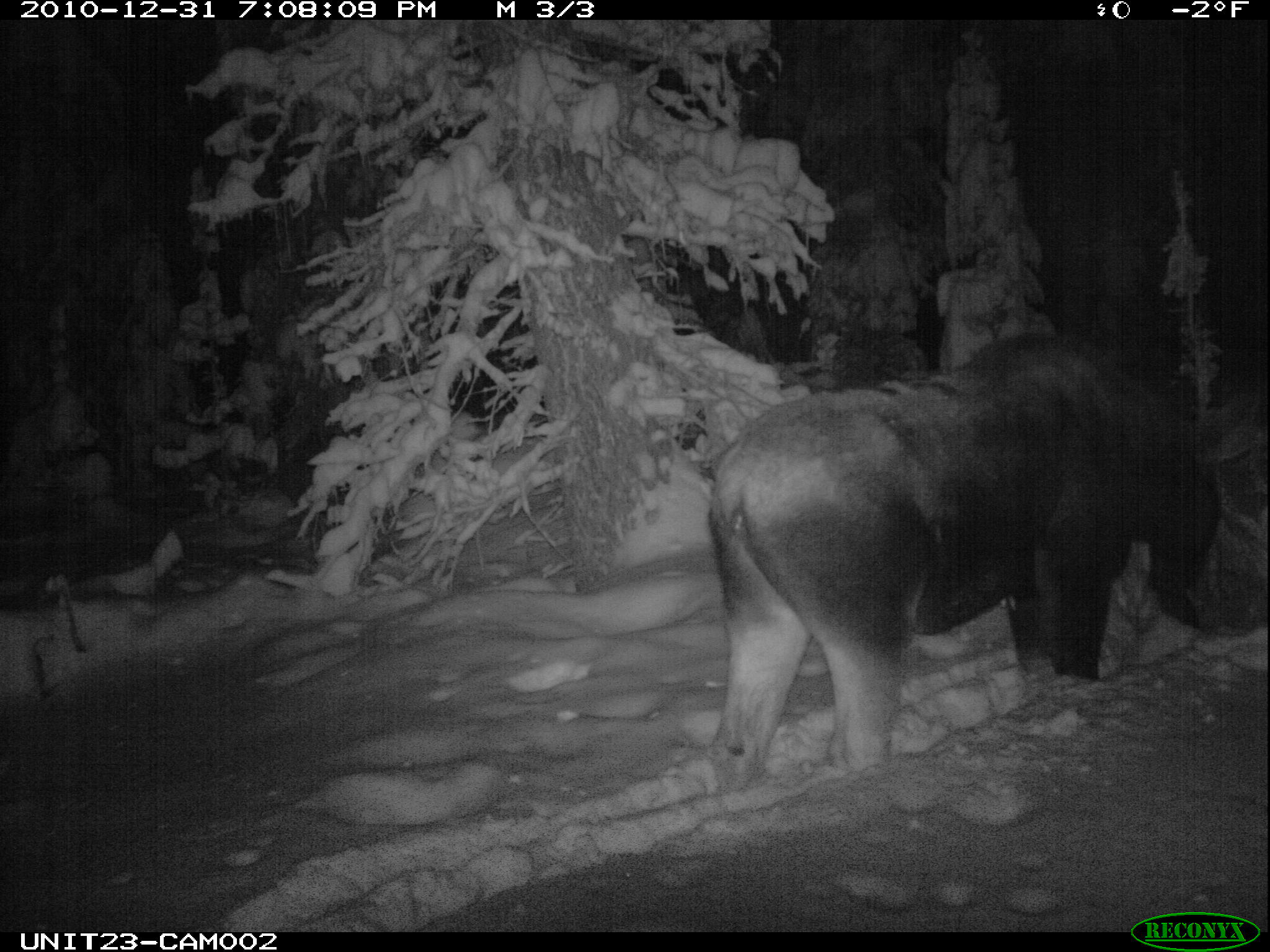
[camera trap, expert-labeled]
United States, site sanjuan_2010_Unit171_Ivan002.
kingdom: Animalia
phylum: Chordata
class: Mammalia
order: Artiodactyla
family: Cervidae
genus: Alces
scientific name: Alces alces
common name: moose